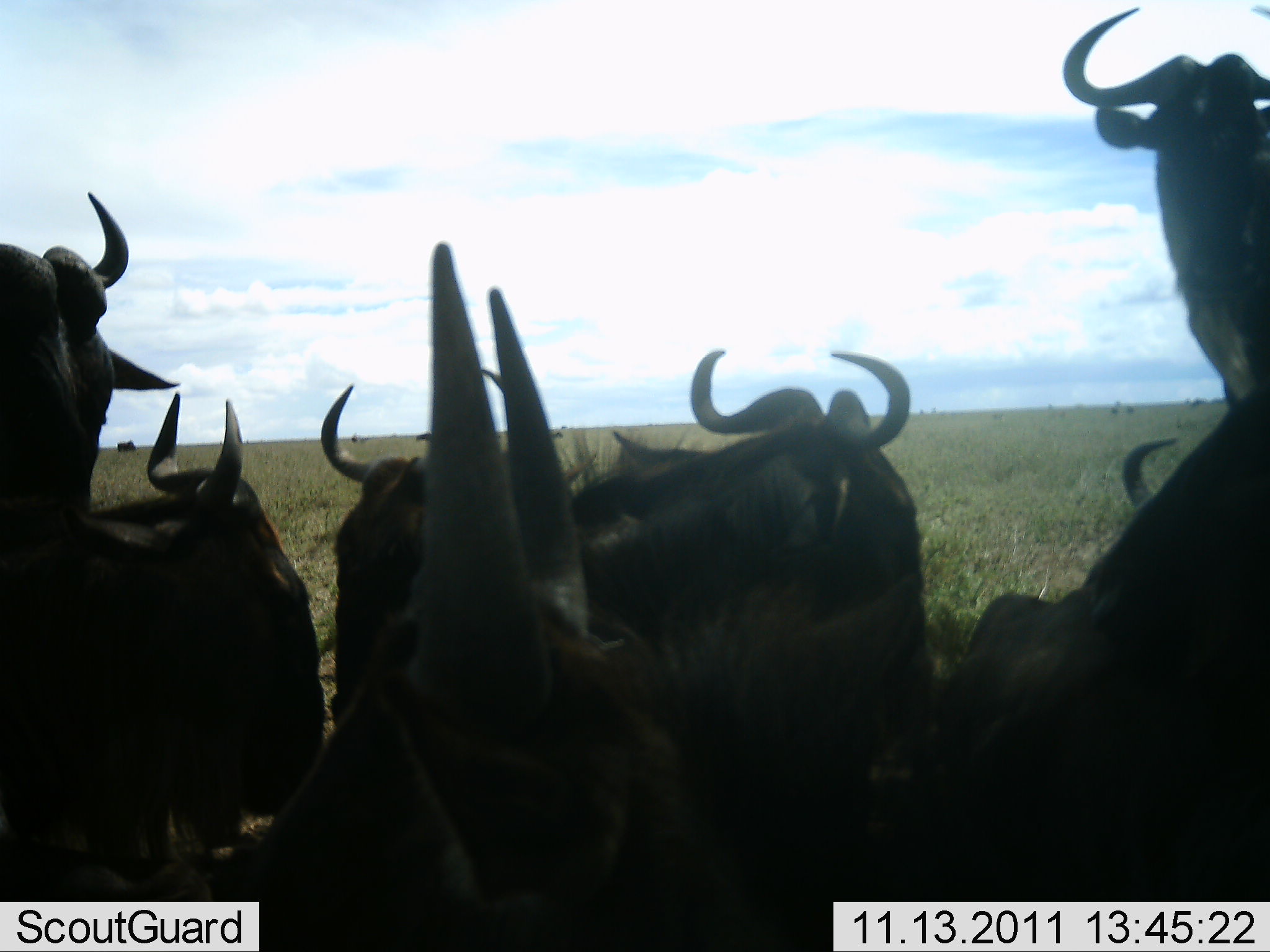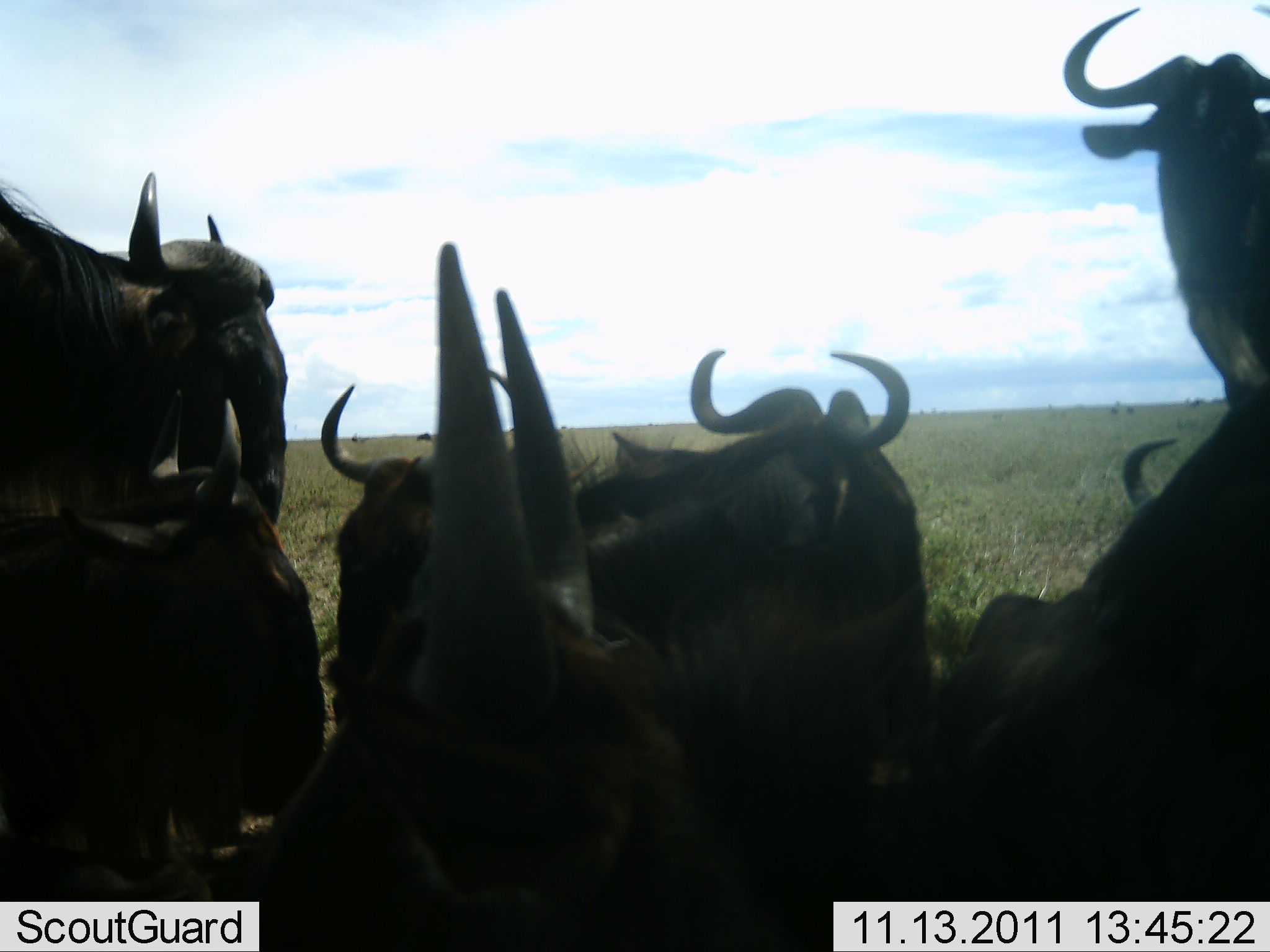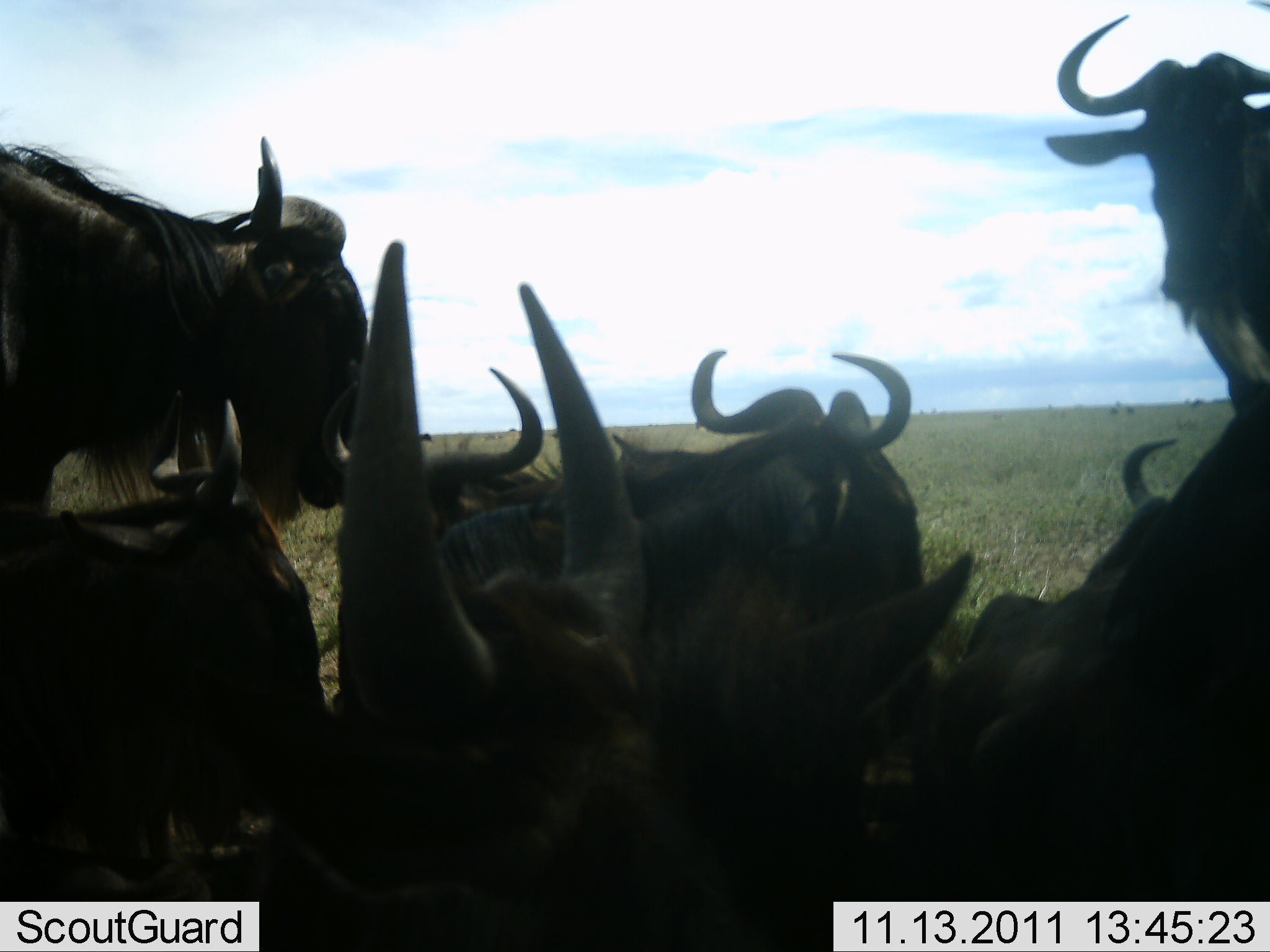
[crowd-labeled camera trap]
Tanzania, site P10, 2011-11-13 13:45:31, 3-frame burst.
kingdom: Animalia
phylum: Chordata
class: Mammalia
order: Artiodactyla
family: Bovidae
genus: Connochaetes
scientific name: Connochaetes taurinus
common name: blue wildebeest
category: wildebeest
Wildebeest (blue wildebeest) (Connochaetes taurinus), count 7. Behavior (volunteer vote fractions): standing 77%, resting 77%, moving 8%, interacting 8%. Young present (vote fraction): 0%. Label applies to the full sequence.